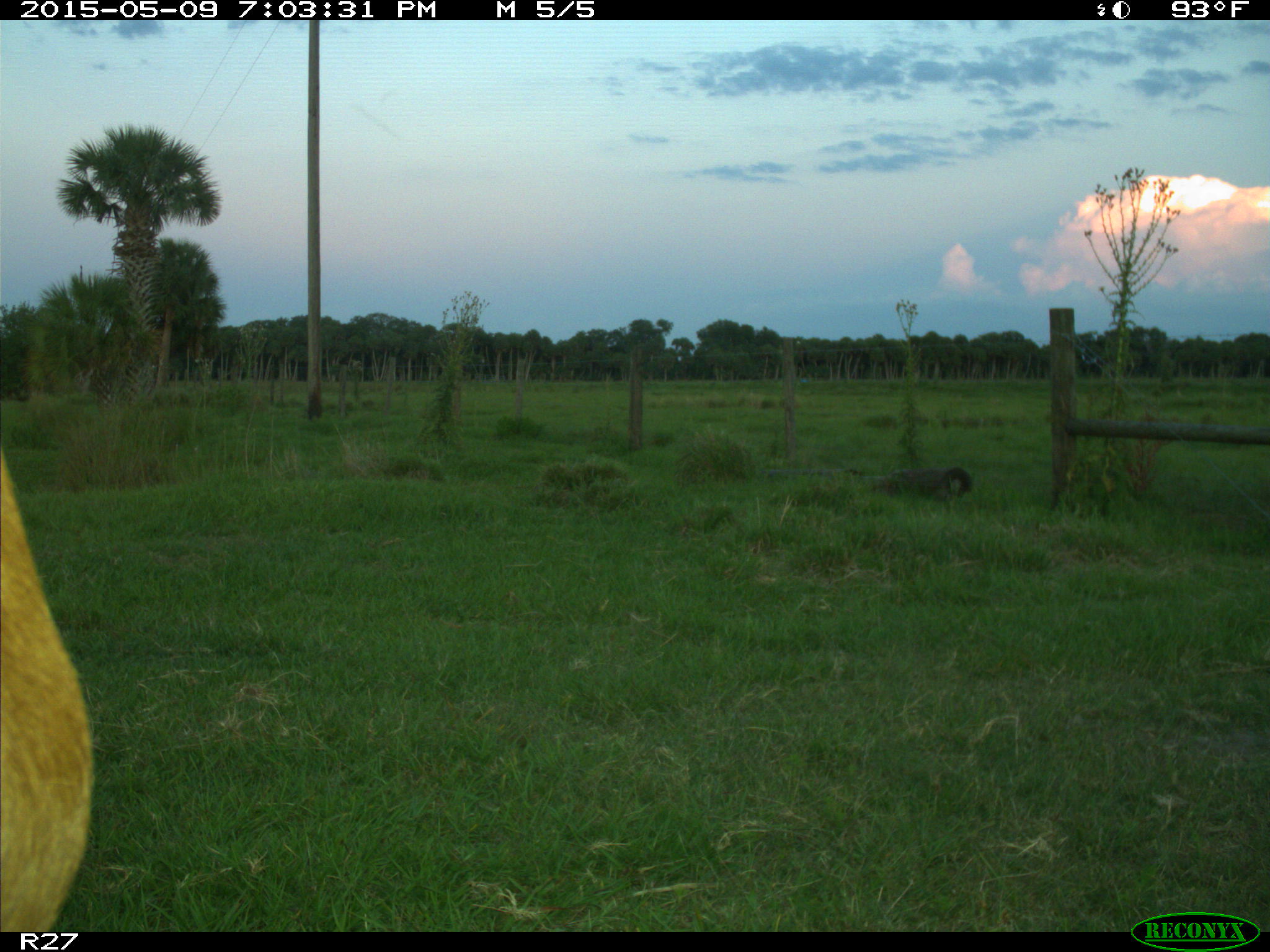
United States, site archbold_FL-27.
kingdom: Animalia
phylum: Chordata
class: Mammalia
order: Artiodactyla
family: Bovidae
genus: Bos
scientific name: Bos taurus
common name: domestic cow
Bos taurus (domestic cow).